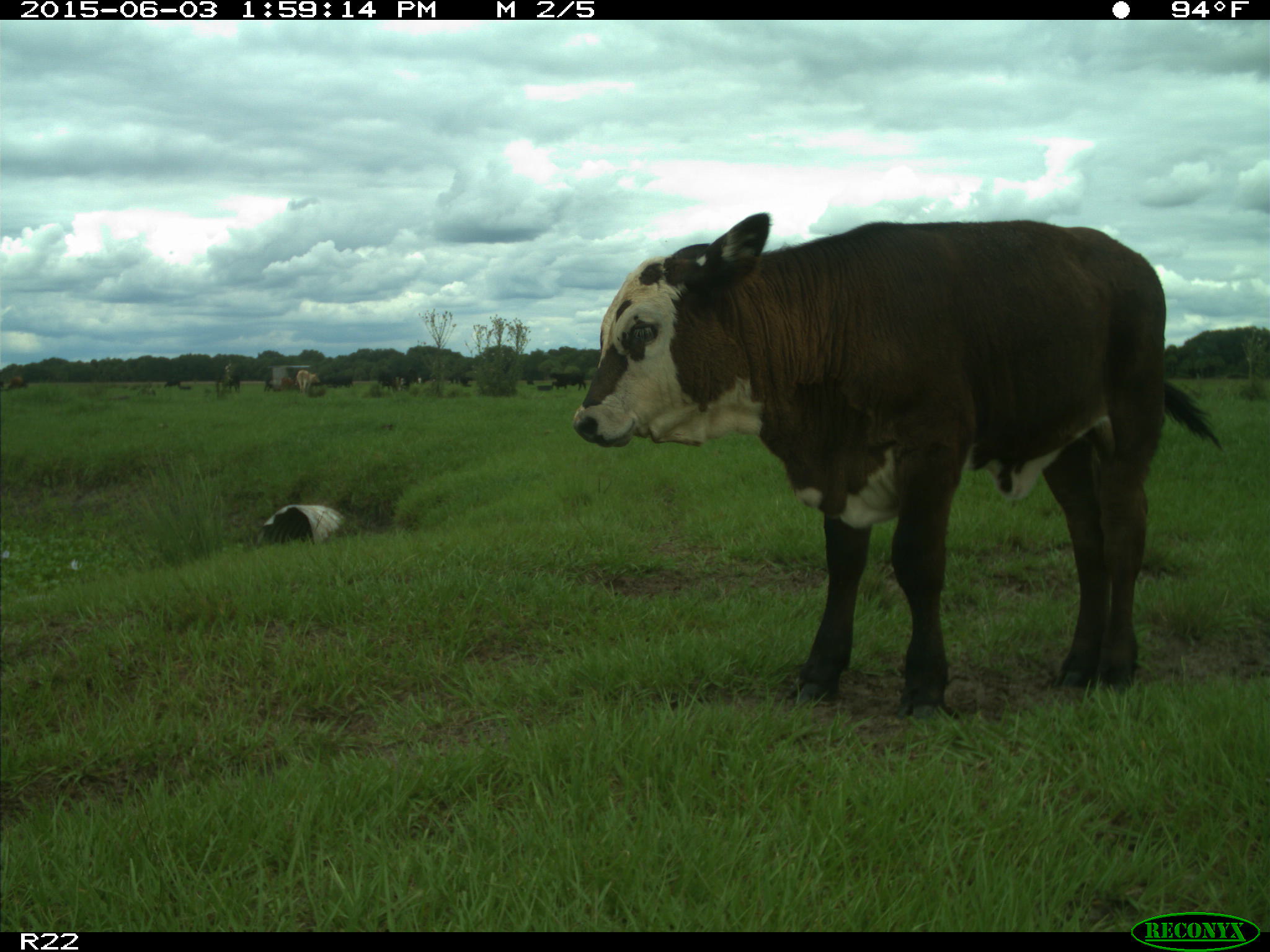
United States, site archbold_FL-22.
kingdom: Animalia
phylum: Chordata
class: Mammalia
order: Artiodactyla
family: Bovidae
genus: Bos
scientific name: Bos taurus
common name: domestic cow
Bos taurus (domestic cow).